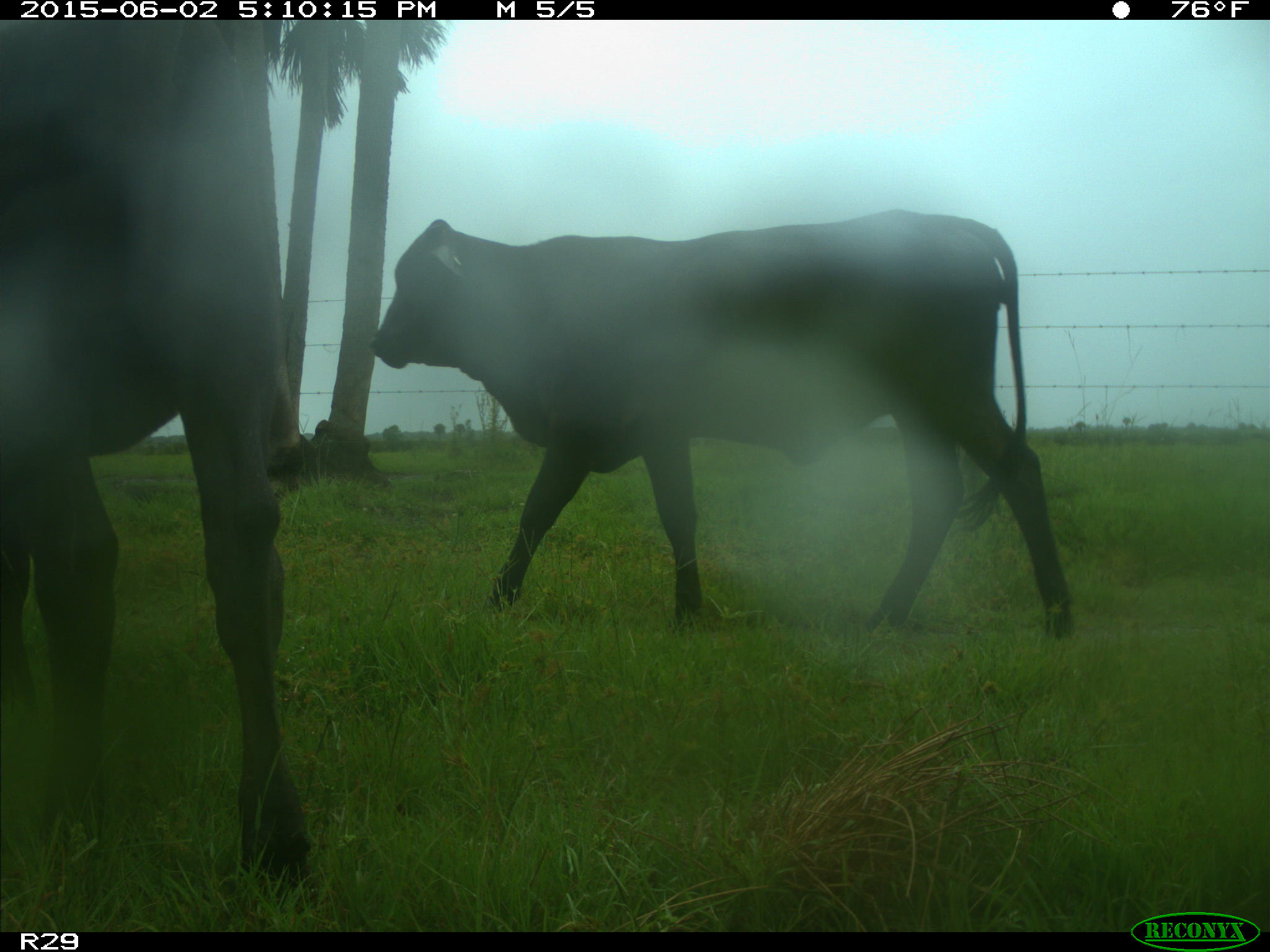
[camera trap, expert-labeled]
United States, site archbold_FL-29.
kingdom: Animalia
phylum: Chordata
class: Mammalia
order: Artiodactyla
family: Bovidae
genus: Bos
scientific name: Bos taurus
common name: domestic cow